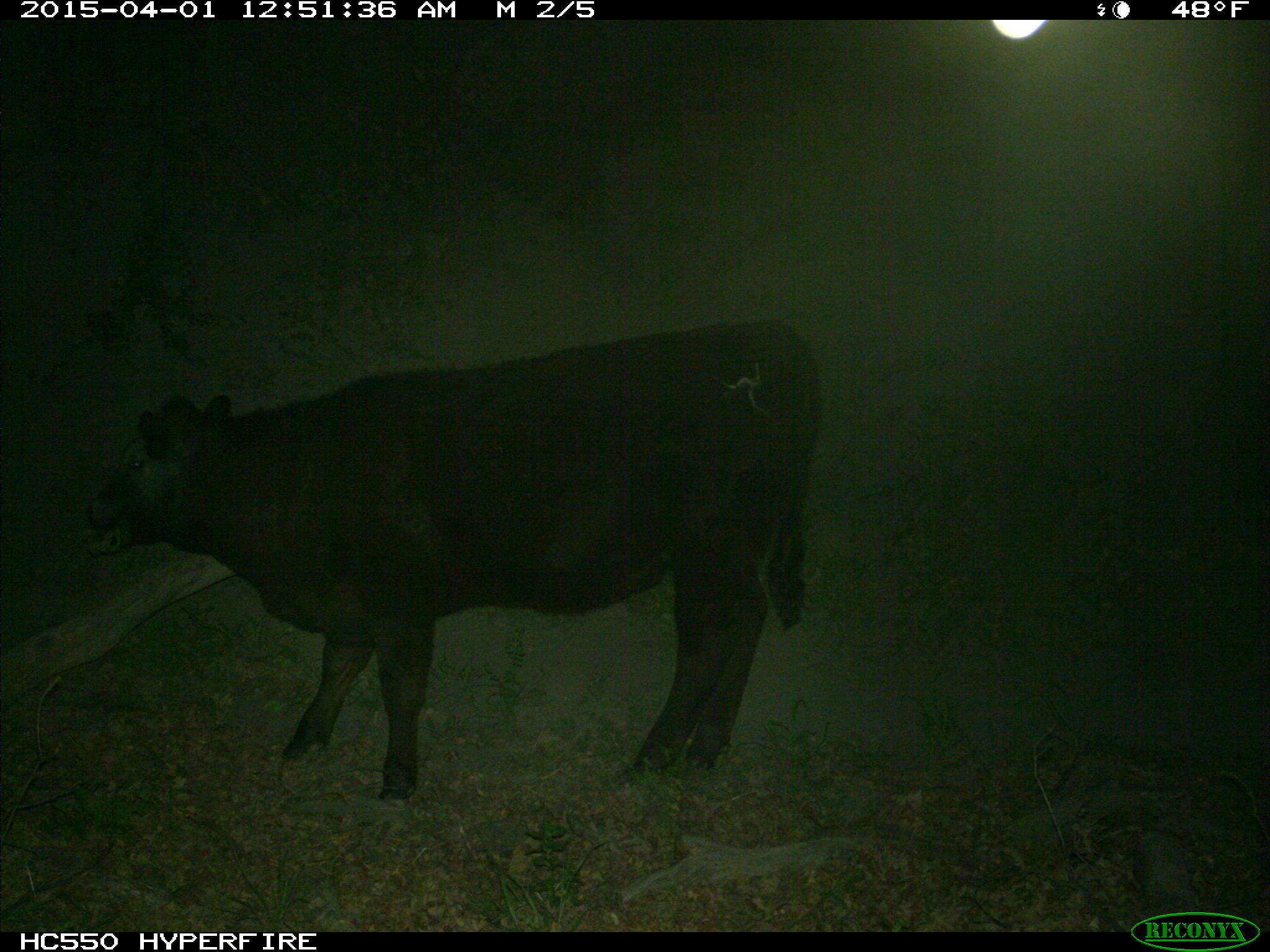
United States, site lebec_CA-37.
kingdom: Animalia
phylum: Chordata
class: Mammalia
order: Artiodactyla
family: Bovidae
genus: Bos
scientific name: Bos taurus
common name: domestic cow